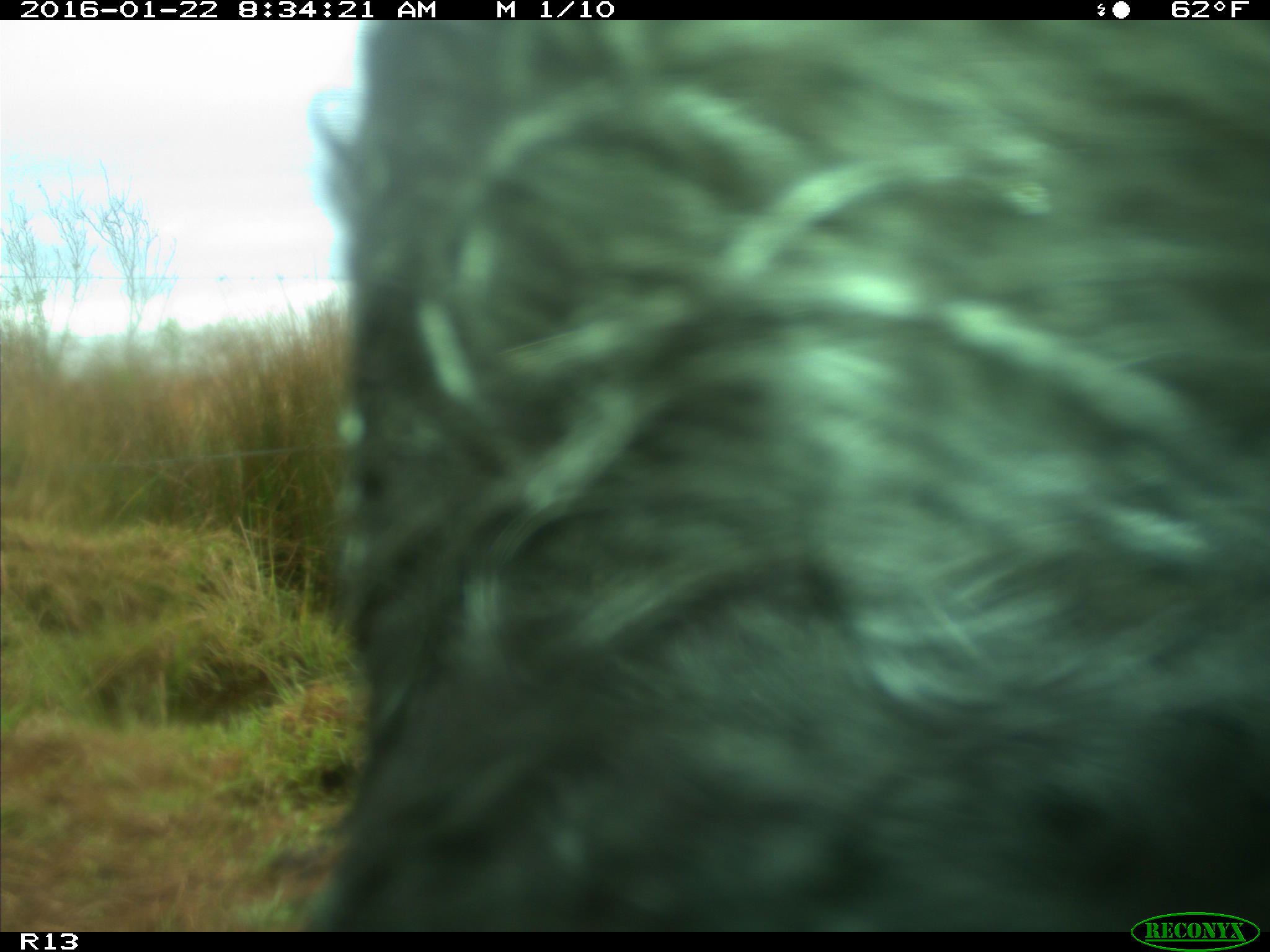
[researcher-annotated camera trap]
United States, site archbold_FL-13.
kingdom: Animalia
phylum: Chordata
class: Mammalia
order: Artiodactyla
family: Bovidae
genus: Bos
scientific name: Bos taurus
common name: domestic cow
Bos taurus (domestic cow).